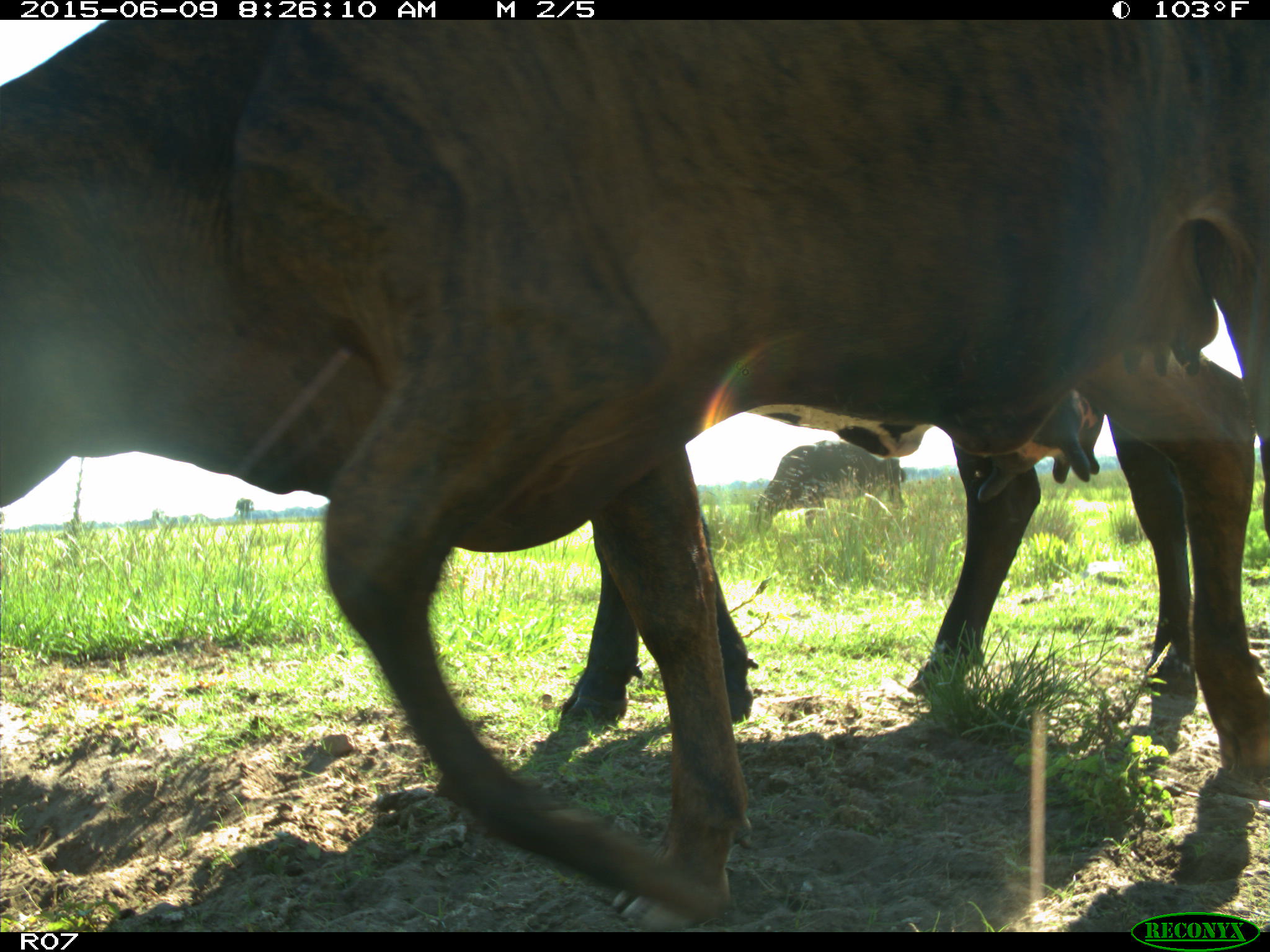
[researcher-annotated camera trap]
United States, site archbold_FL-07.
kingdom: Animalia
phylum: Chordata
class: Mammalia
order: Artiodactyla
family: Bovidae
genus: Bos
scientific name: Bos taurus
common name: domestic cow